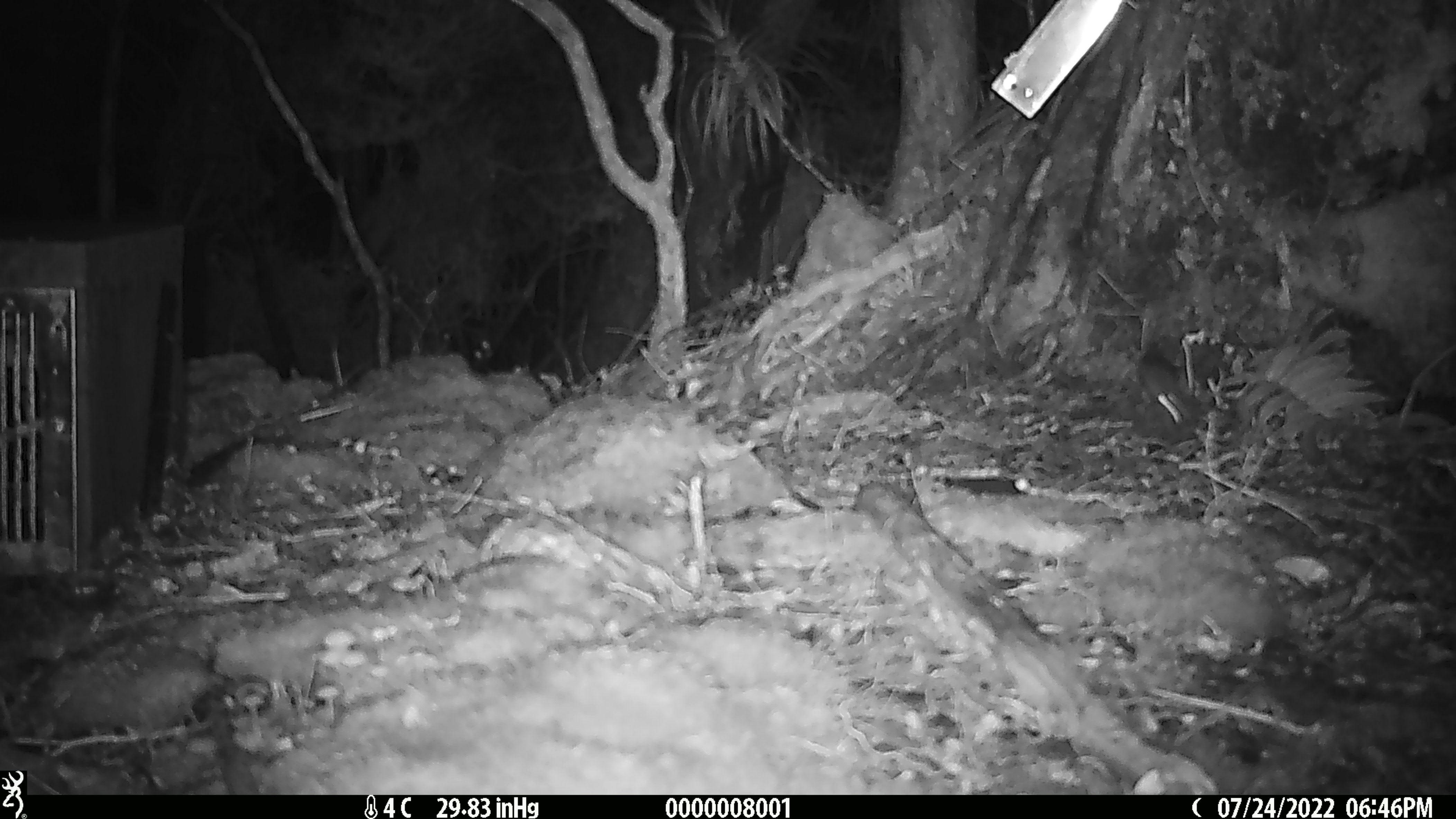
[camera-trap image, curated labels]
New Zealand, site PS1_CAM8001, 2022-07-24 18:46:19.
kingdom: Animalia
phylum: Chordata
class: Mammalia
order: Rodentia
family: Muridae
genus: Mus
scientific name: Mus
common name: mouse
Mouse (Mus).